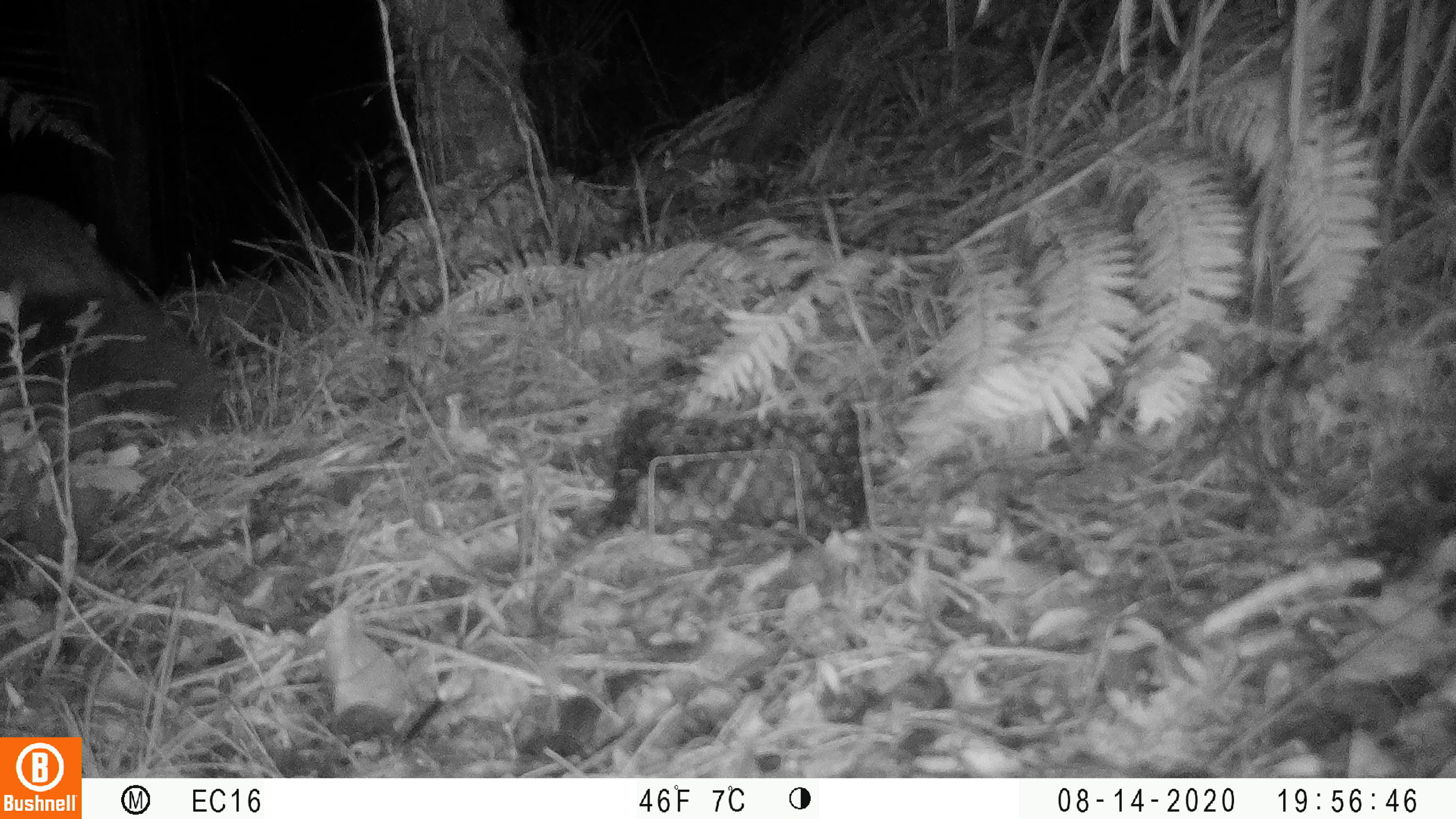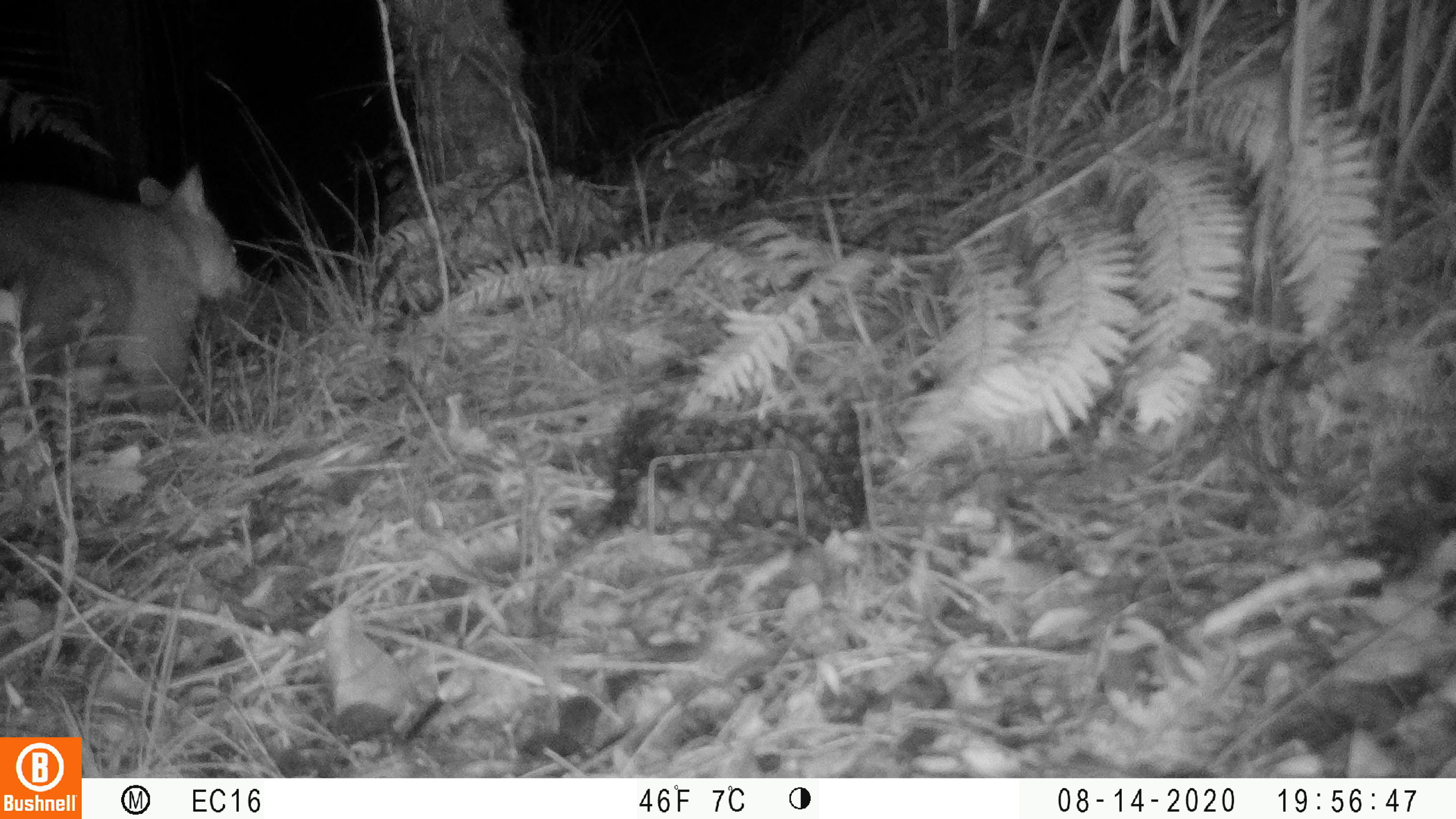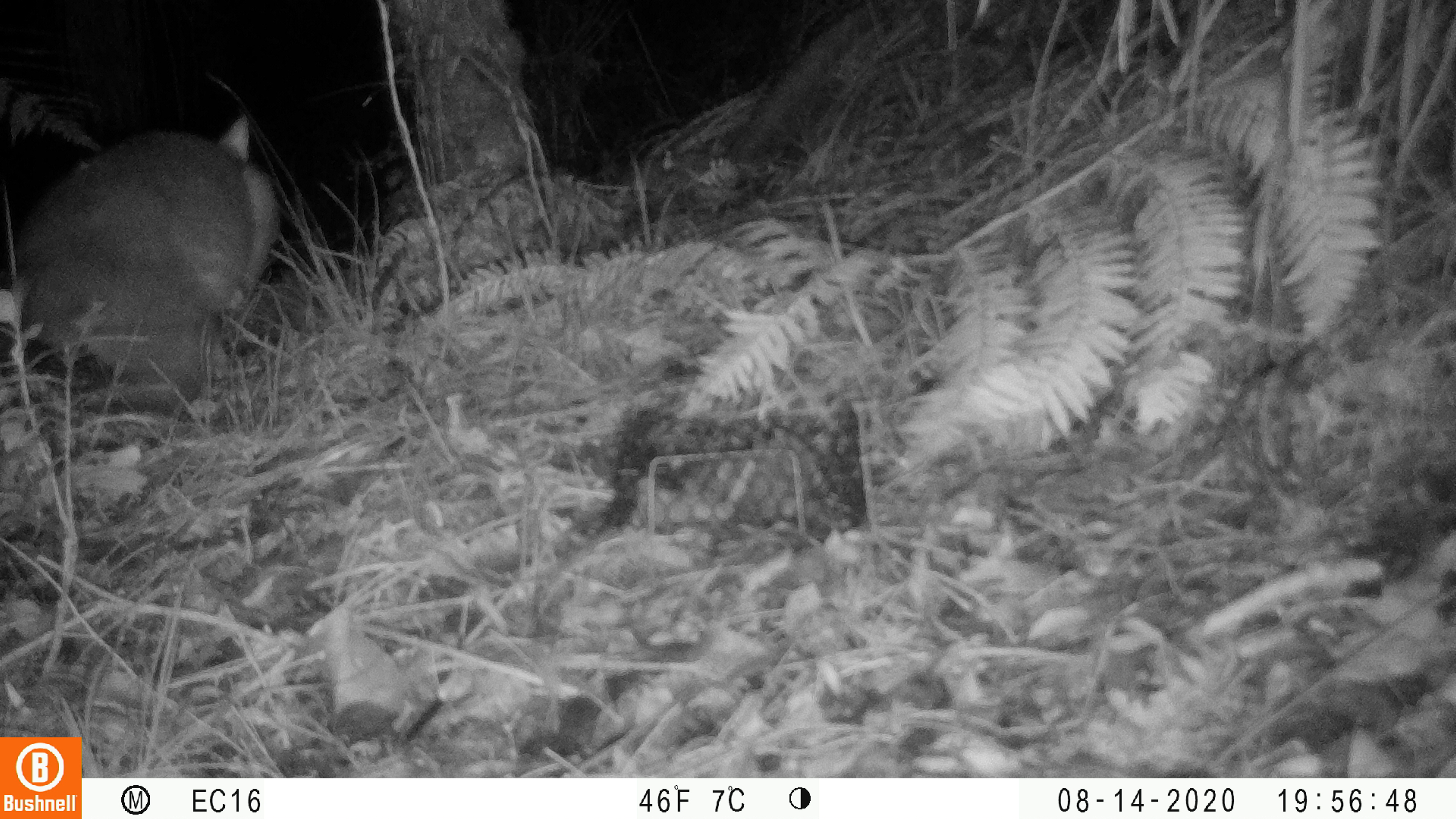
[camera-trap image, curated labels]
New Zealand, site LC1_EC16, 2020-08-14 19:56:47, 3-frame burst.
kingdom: Animalia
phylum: Chordata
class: Mammalia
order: Diprotodontia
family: Phalangeridae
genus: Trichosurus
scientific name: Trichosurus vulpecula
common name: common brushtail possum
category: possum